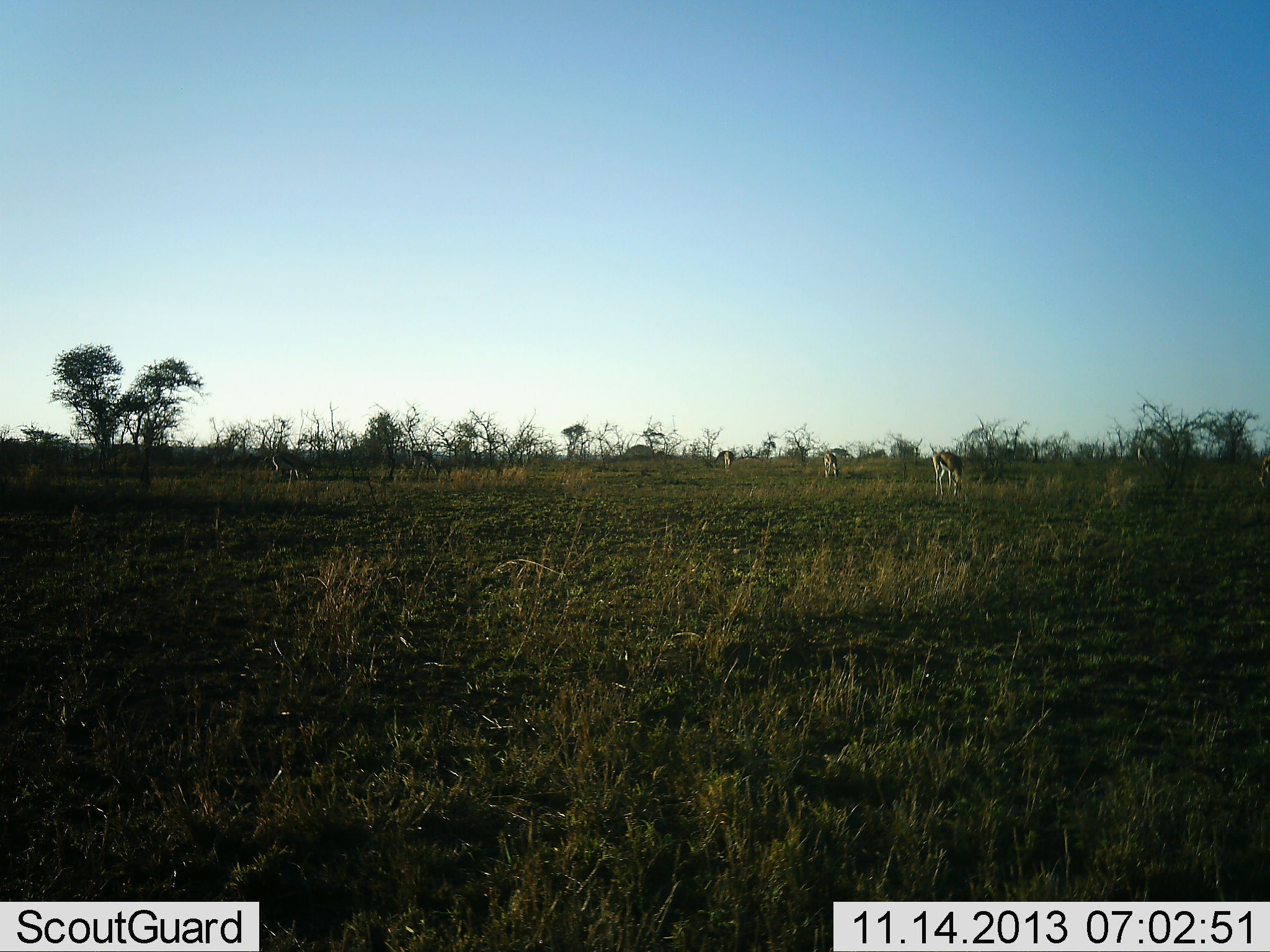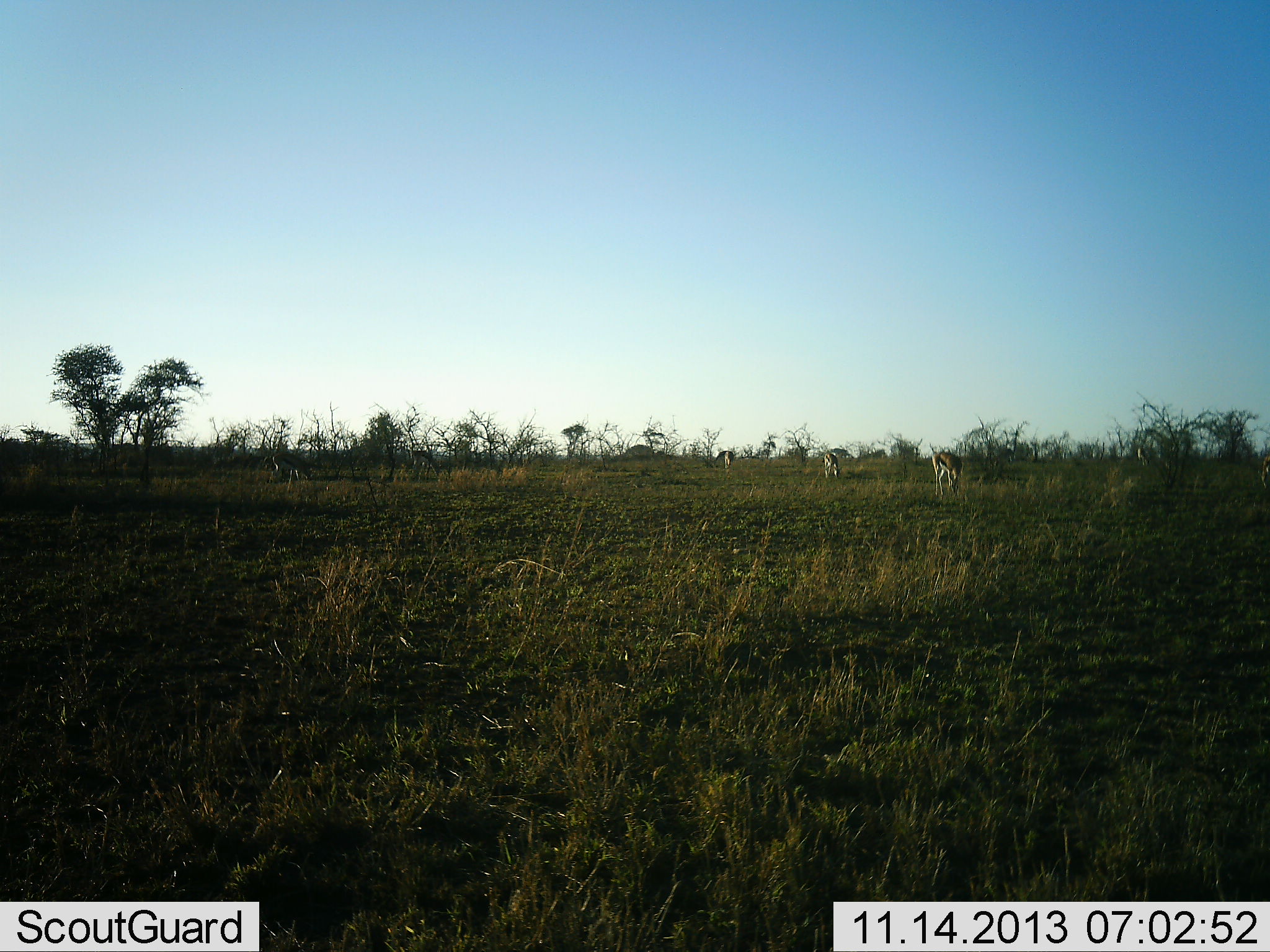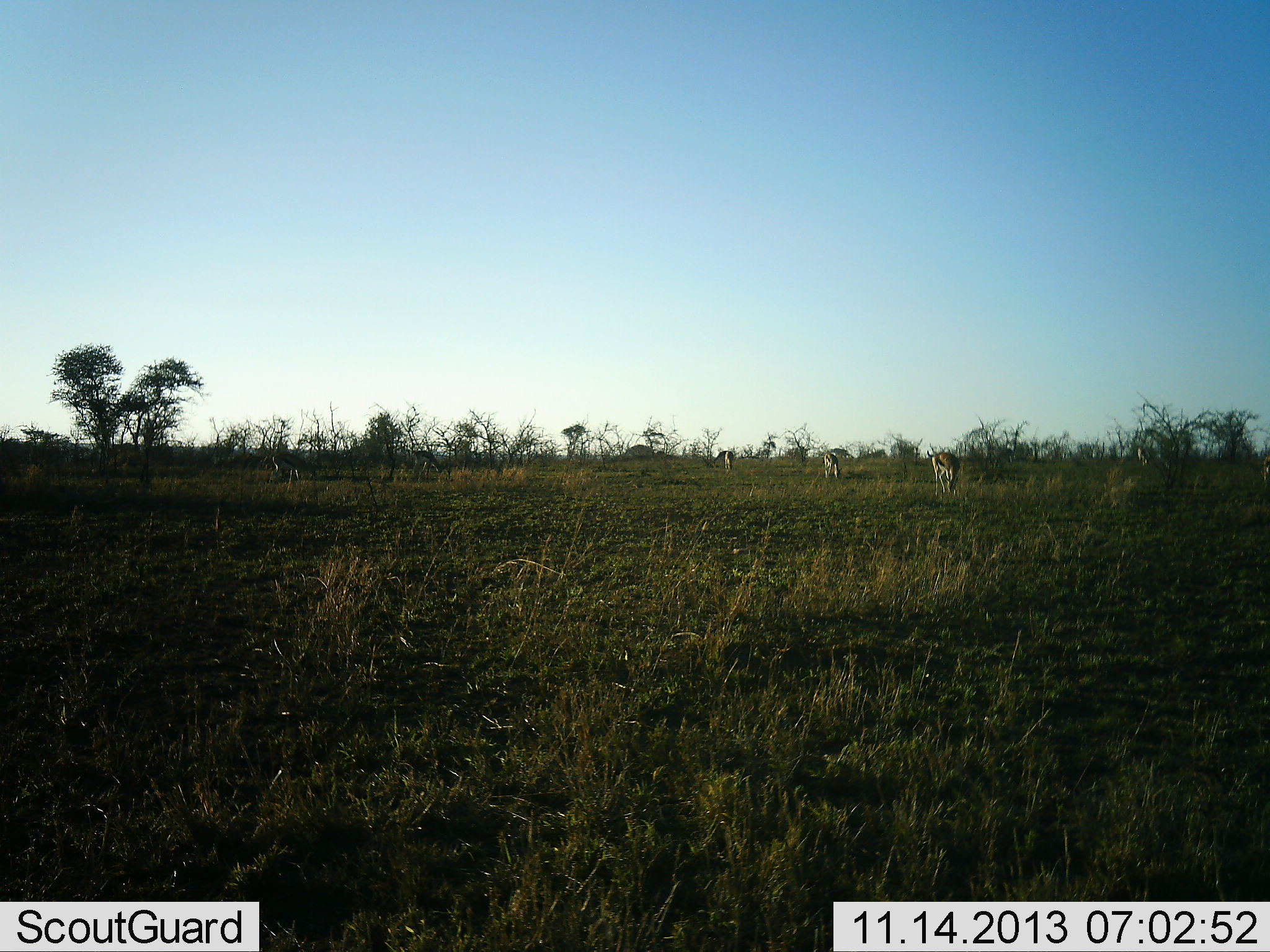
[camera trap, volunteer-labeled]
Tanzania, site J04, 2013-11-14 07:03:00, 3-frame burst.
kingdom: Animalia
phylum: Chordata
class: Mammalia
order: Artiodactyla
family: Bovidae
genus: Eudorcas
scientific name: Eudorcas thomsonii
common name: thomson's gazelle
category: gazellethomsons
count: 4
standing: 30%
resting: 0%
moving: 10%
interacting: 0%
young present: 0%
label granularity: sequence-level